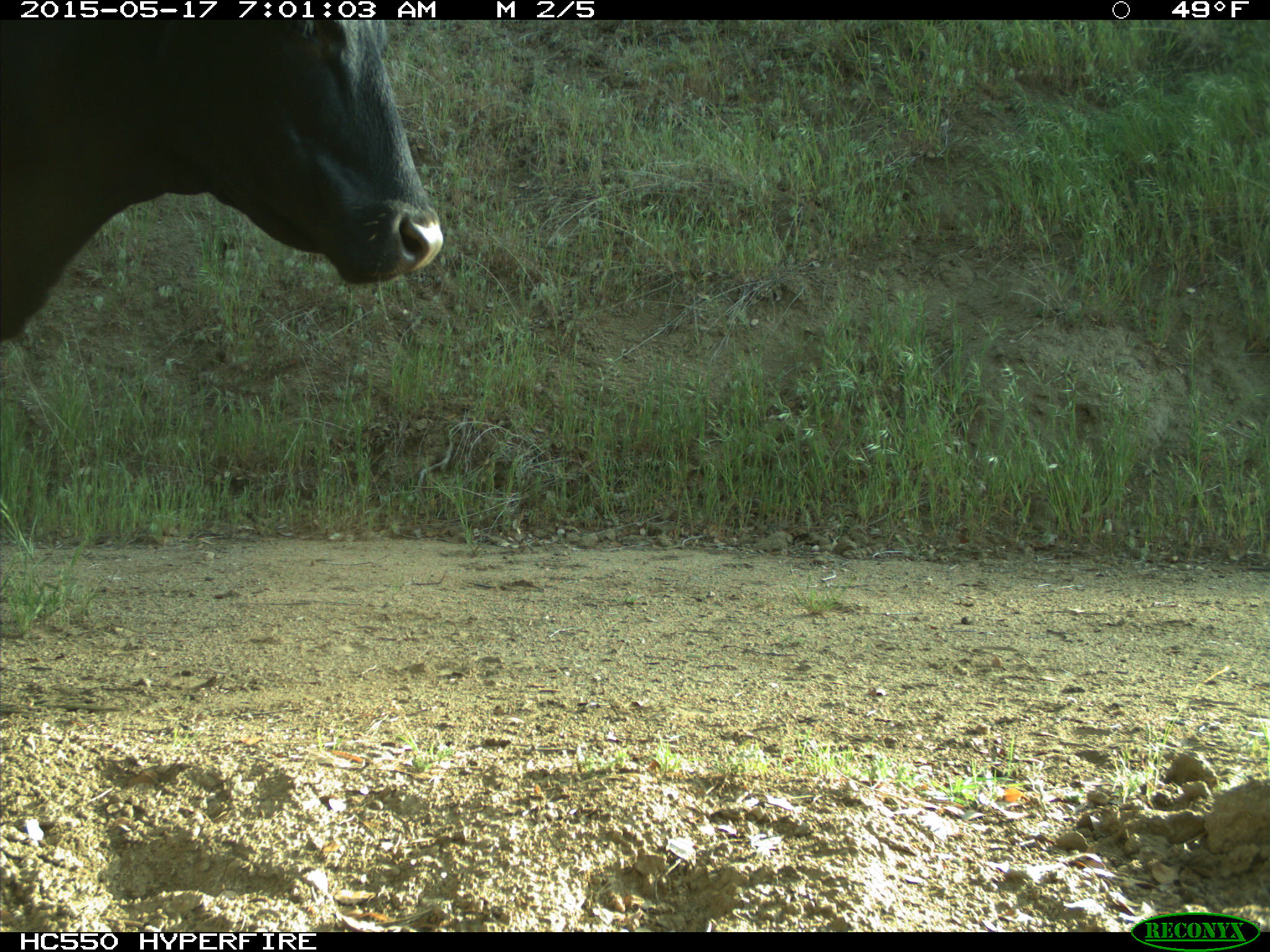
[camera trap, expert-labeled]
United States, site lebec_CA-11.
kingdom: Animalia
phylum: Chordata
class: Mammalia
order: Artiodactyla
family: Bovidae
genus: Bos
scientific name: Bos taurus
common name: domestic cow